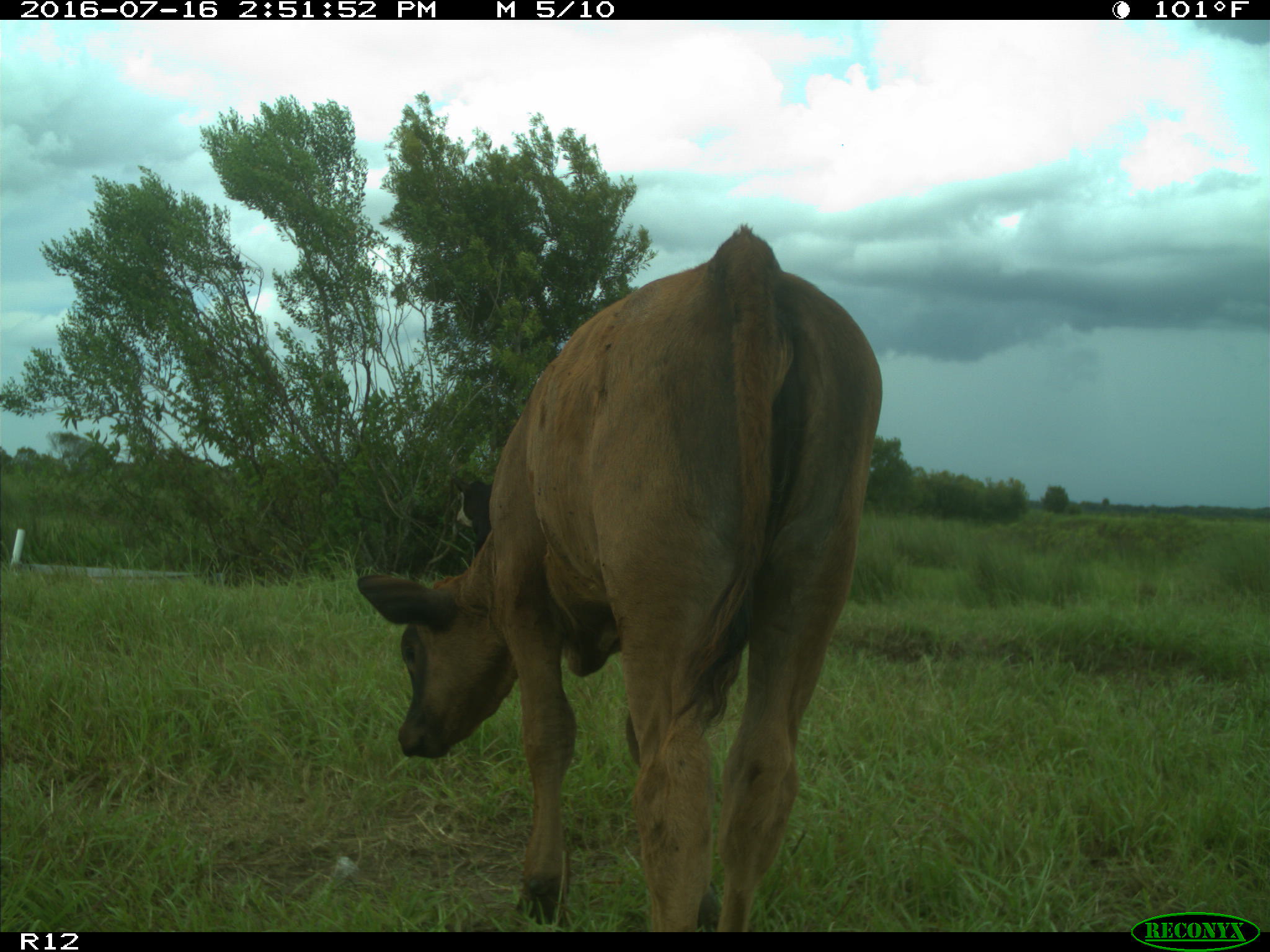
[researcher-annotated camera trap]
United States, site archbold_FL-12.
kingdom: Animalia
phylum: Chordata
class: Mammalia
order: Artiodactyla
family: Bovidae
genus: Bos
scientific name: Bos taurus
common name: domestic cow